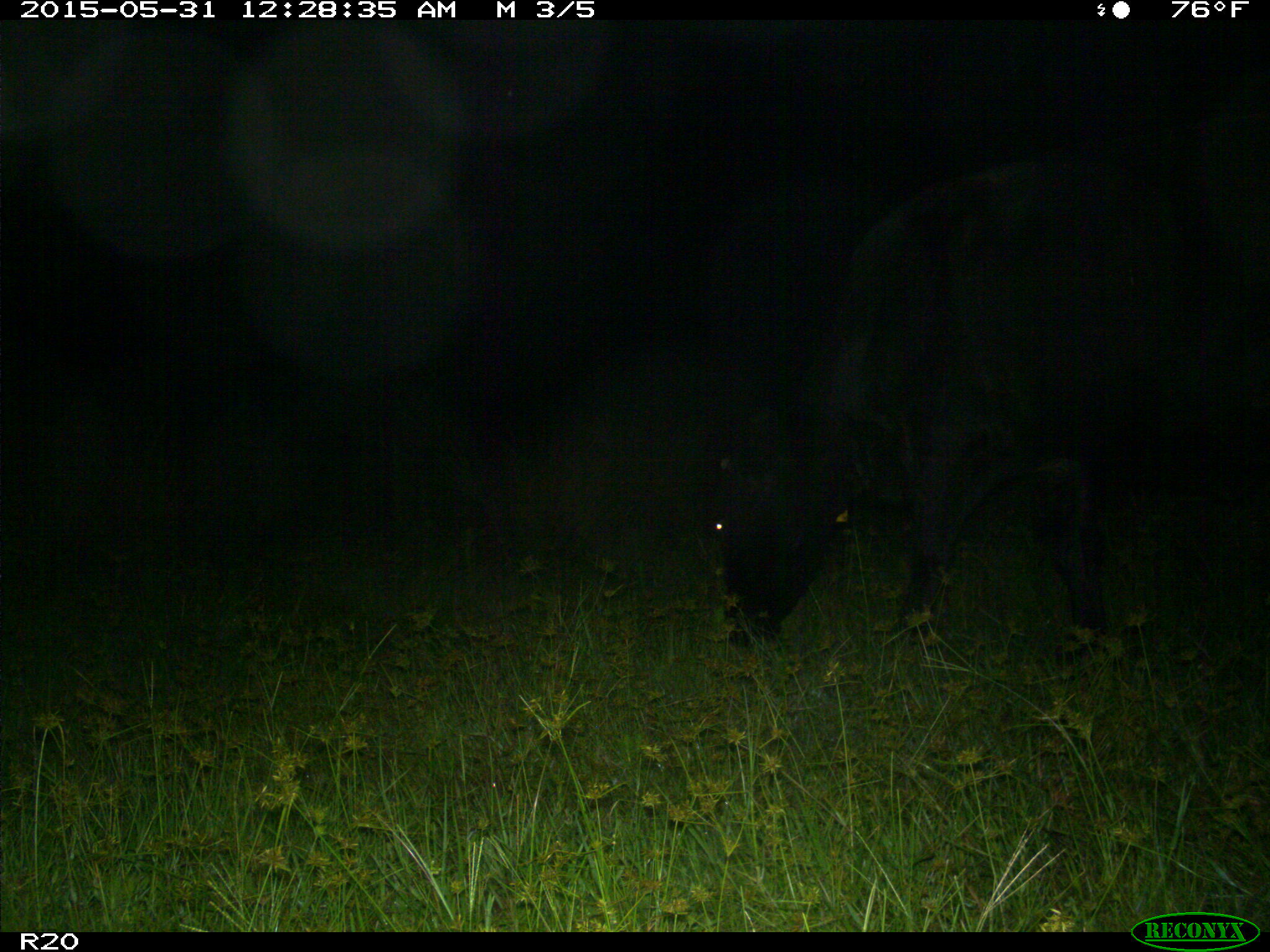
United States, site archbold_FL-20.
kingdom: Animalia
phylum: Chordata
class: Mammalia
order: Artiodactyla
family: Bovidae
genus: Bos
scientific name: Bos taurus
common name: domestic cow